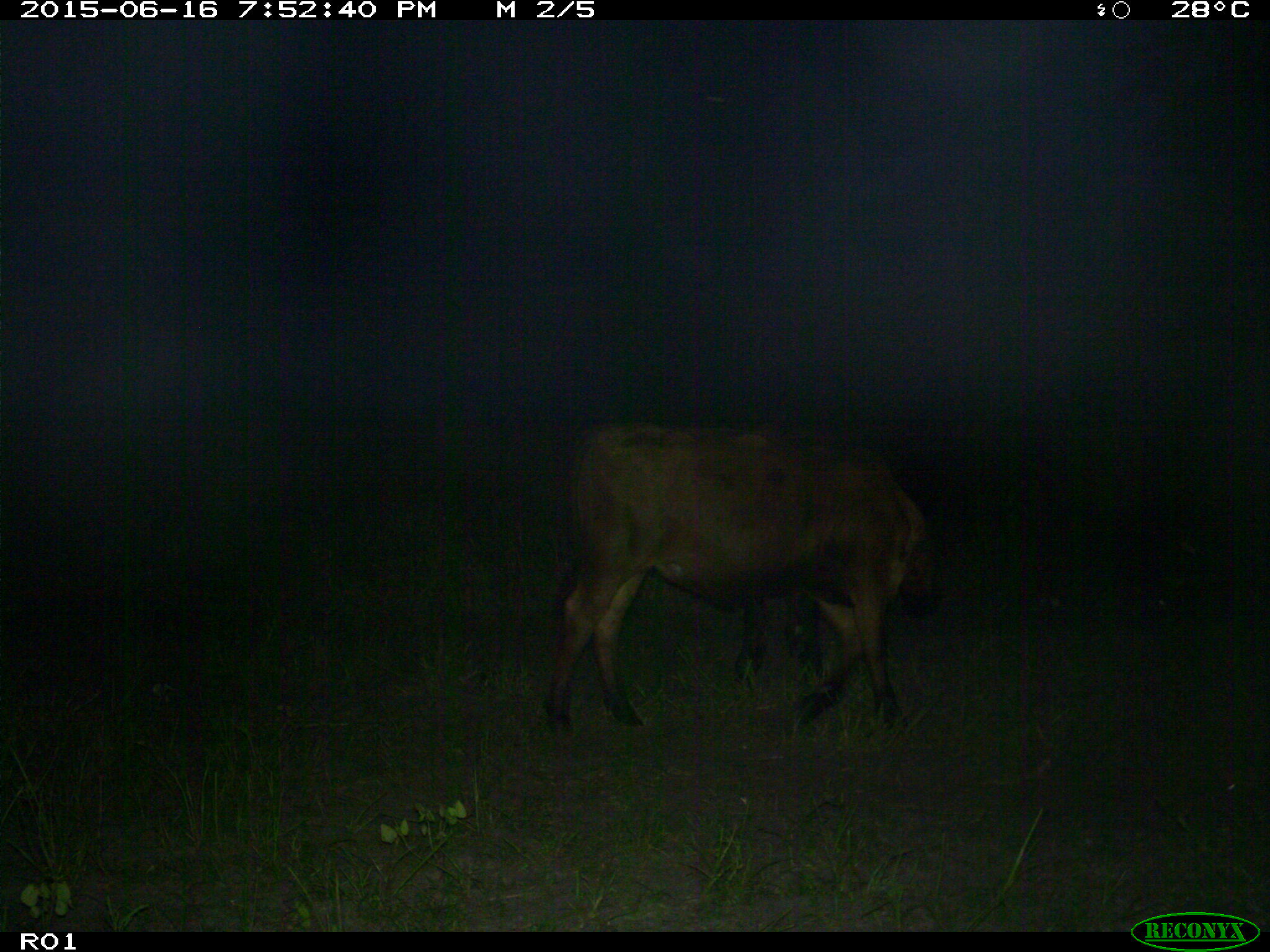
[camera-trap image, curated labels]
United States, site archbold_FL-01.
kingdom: Animalia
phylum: Chordata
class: Mammalia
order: Artiodactyla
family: Bovidae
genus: Bos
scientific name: Bos taurus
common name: domestic cow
Bos taurus (domestic cow).